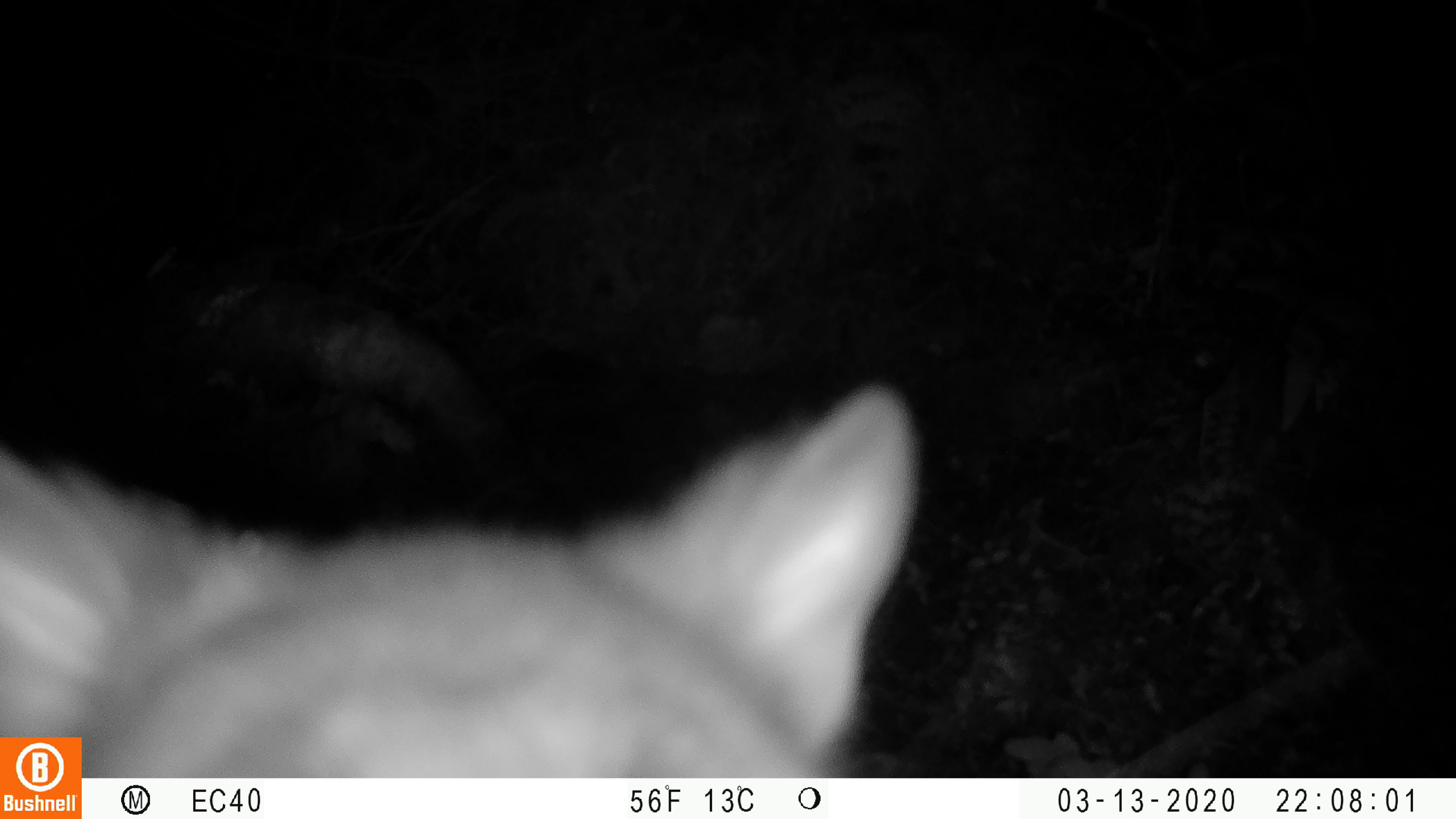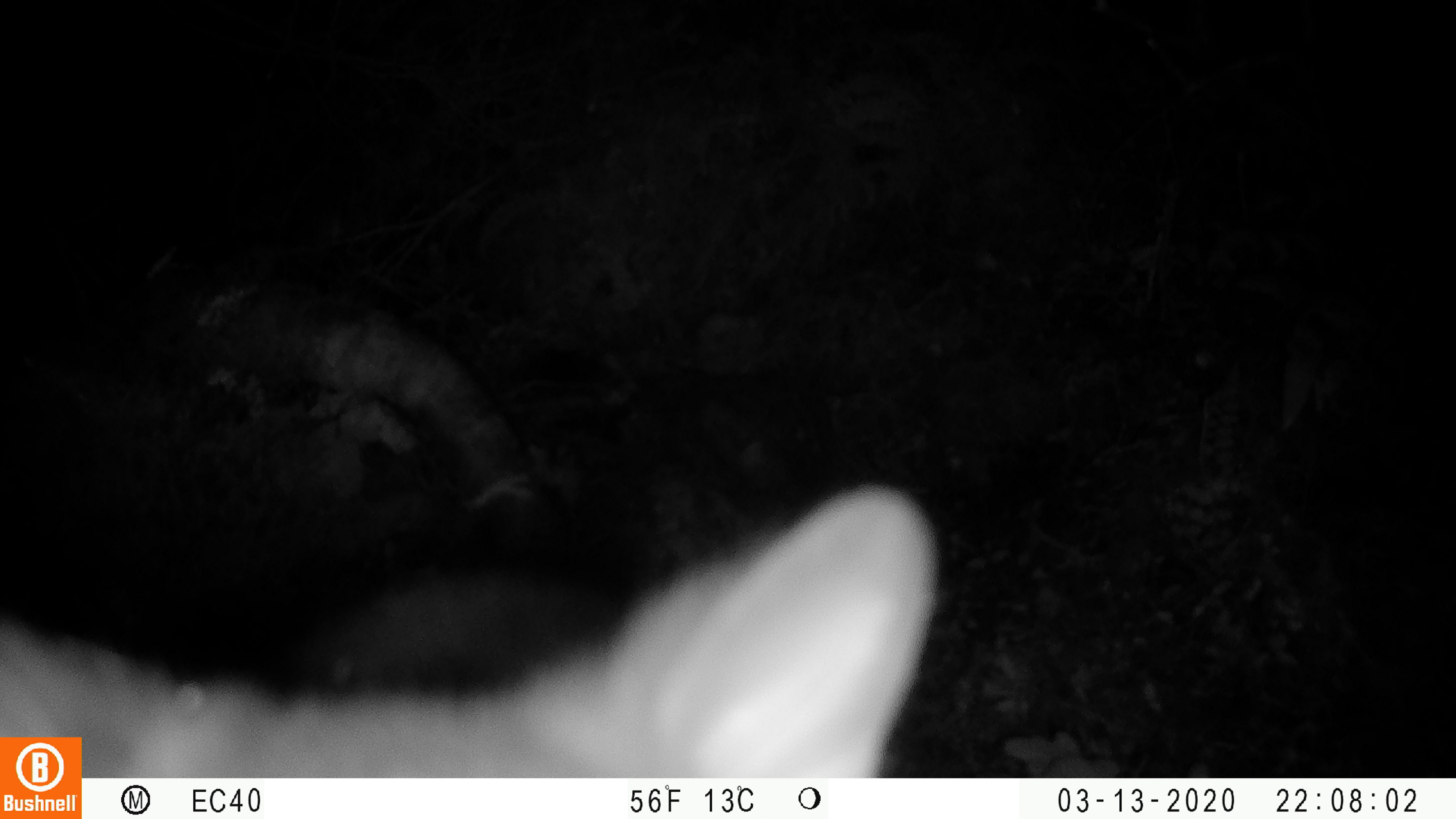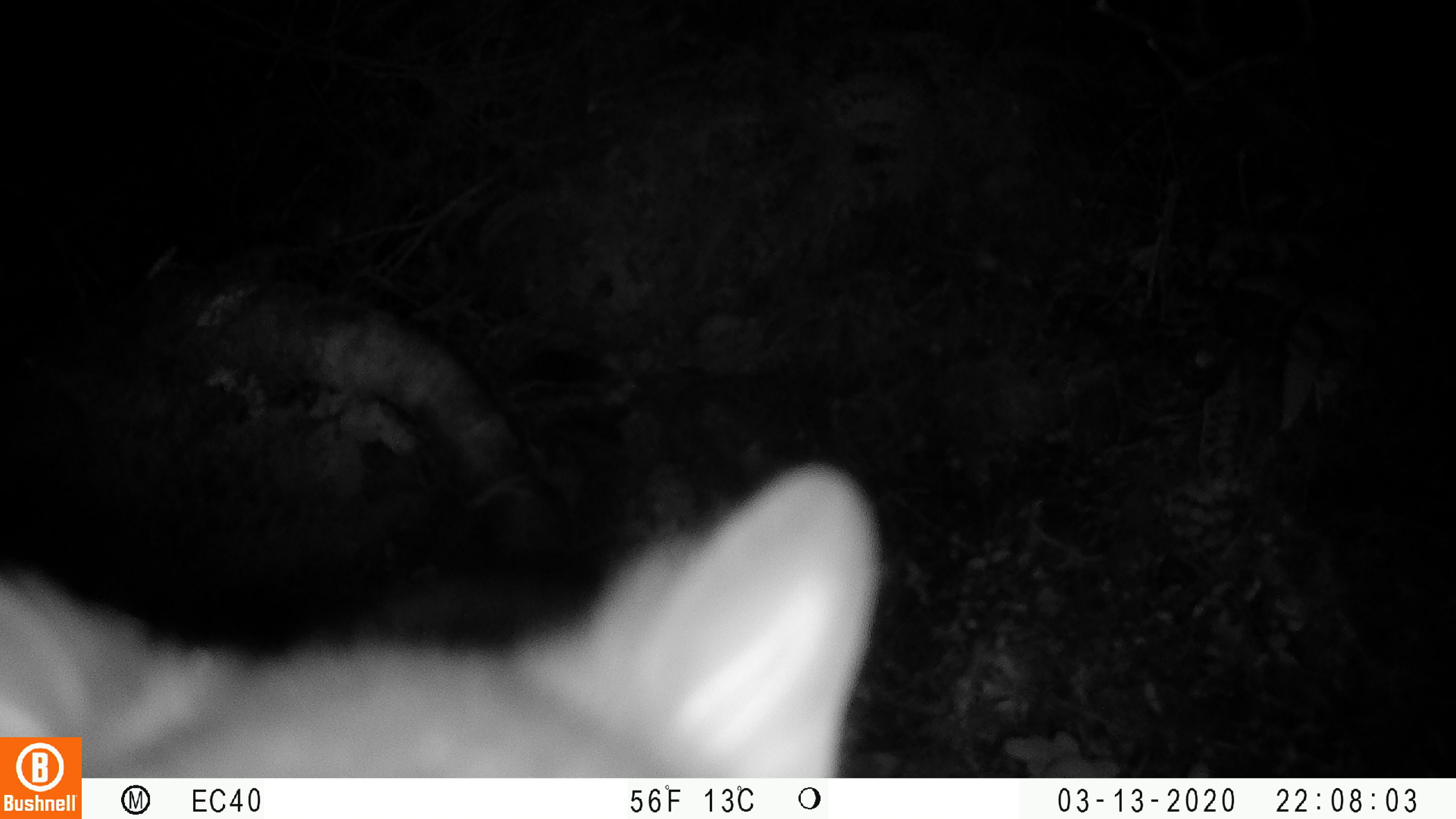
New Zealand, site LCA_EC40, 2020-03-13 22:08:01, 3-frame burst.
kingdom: Animalia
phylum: Chordata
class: Mammalia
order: Diprotodontia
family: Phalangeridae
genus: Trichosurus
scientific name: Trichosurus vulpecula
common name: common brushtail possum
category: possum